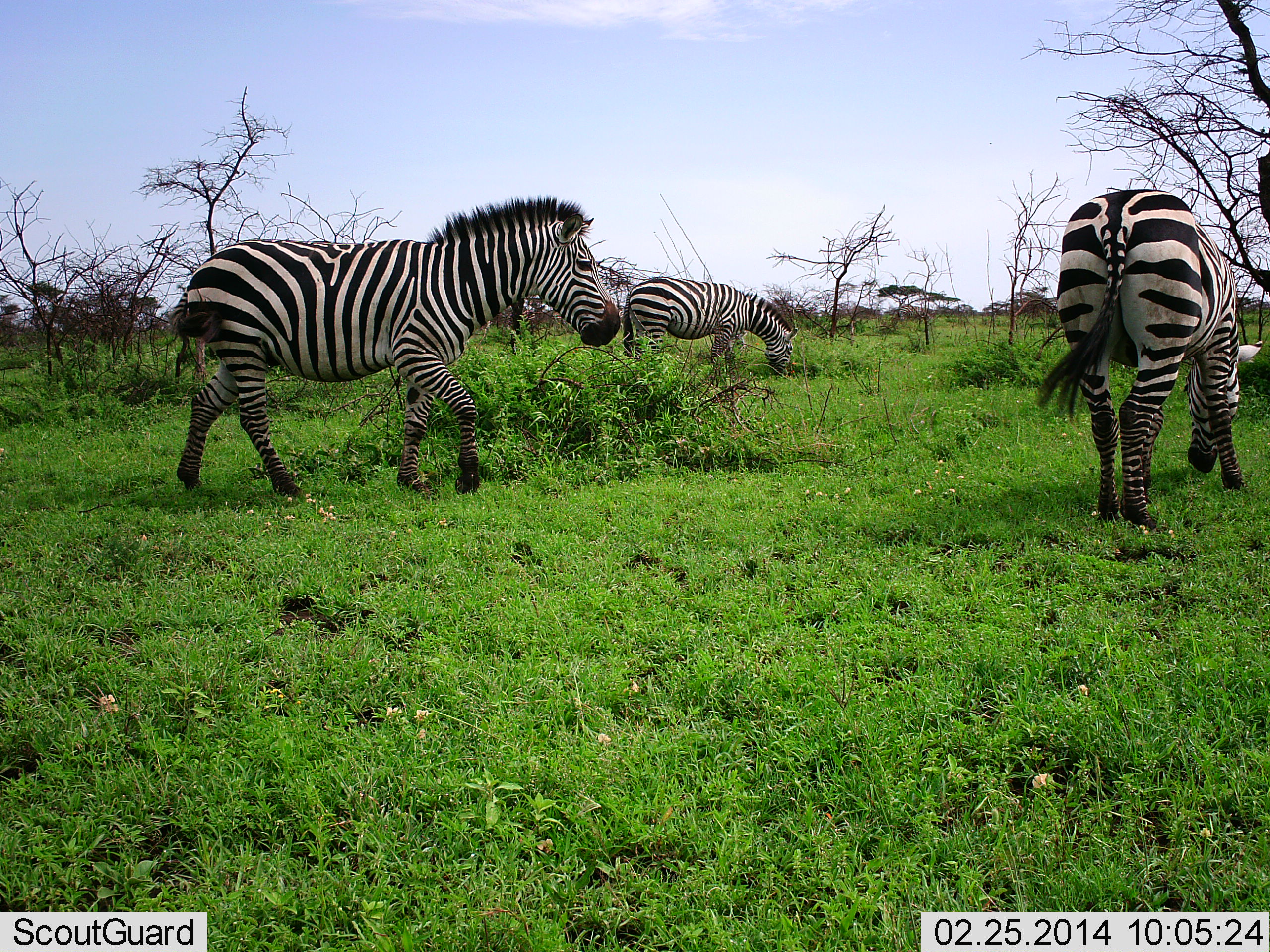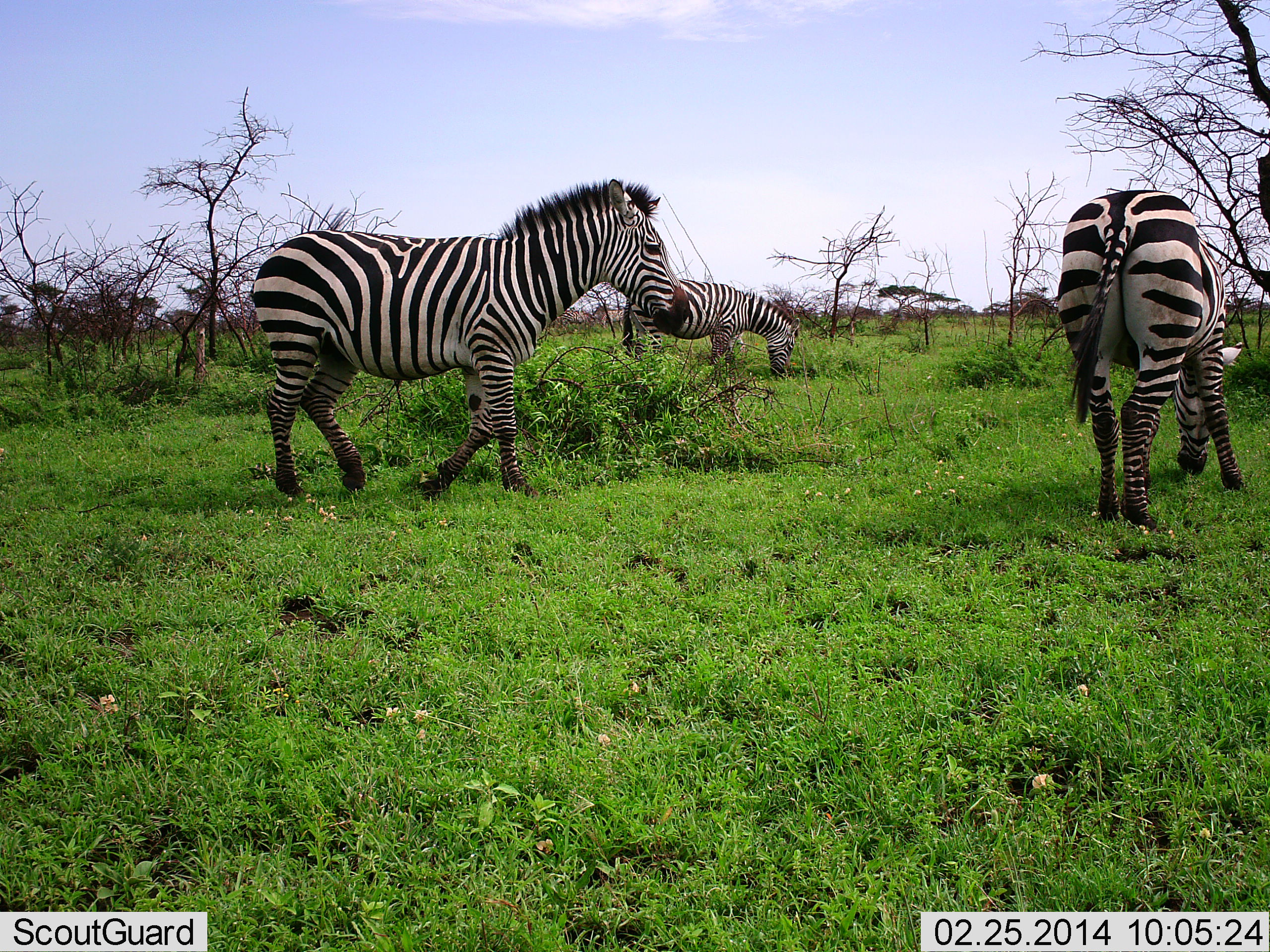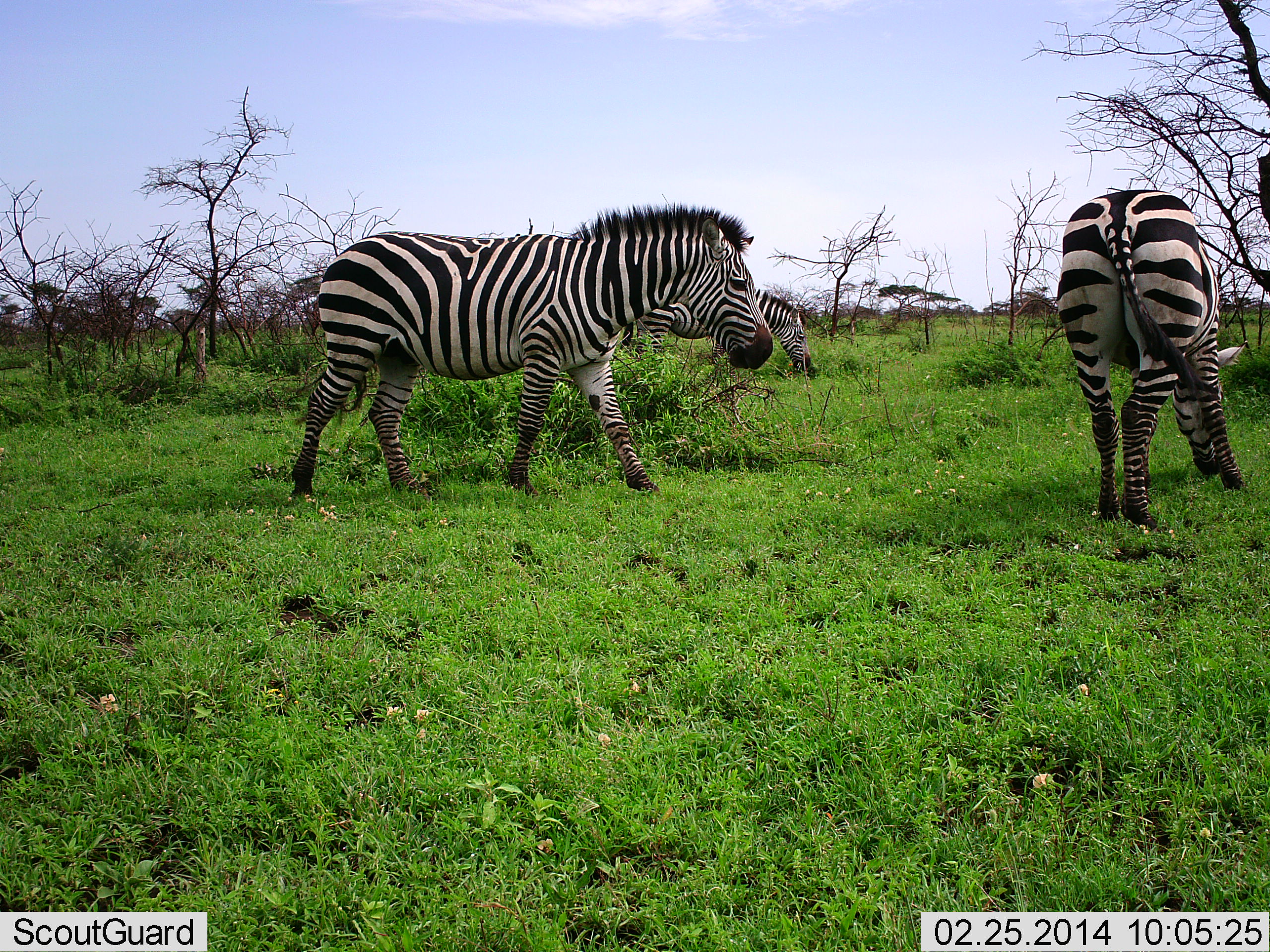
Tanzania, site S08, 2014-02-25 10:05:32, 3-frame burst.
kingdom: Animalia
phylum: Chordata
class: Mammalia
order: Perissodactyla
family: Equidae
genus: Equus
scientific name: Equus quagga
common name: plains zebra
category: zebra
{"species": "zebra (plains zebra) (Equus quagga)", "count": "3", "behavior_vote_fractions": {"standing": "30%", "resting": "0%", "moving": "70%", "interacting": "0%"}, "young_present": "0%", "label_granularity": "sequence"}